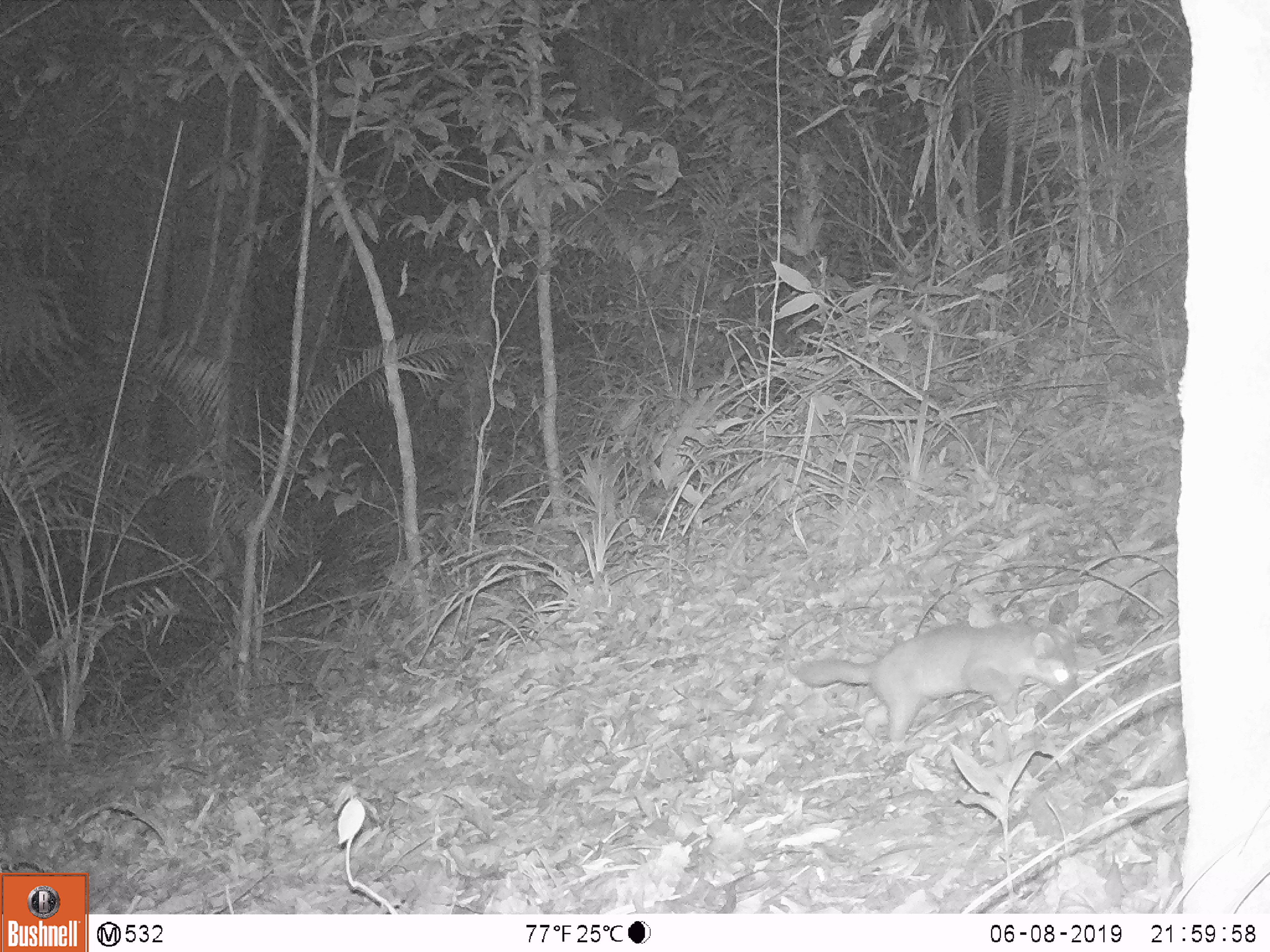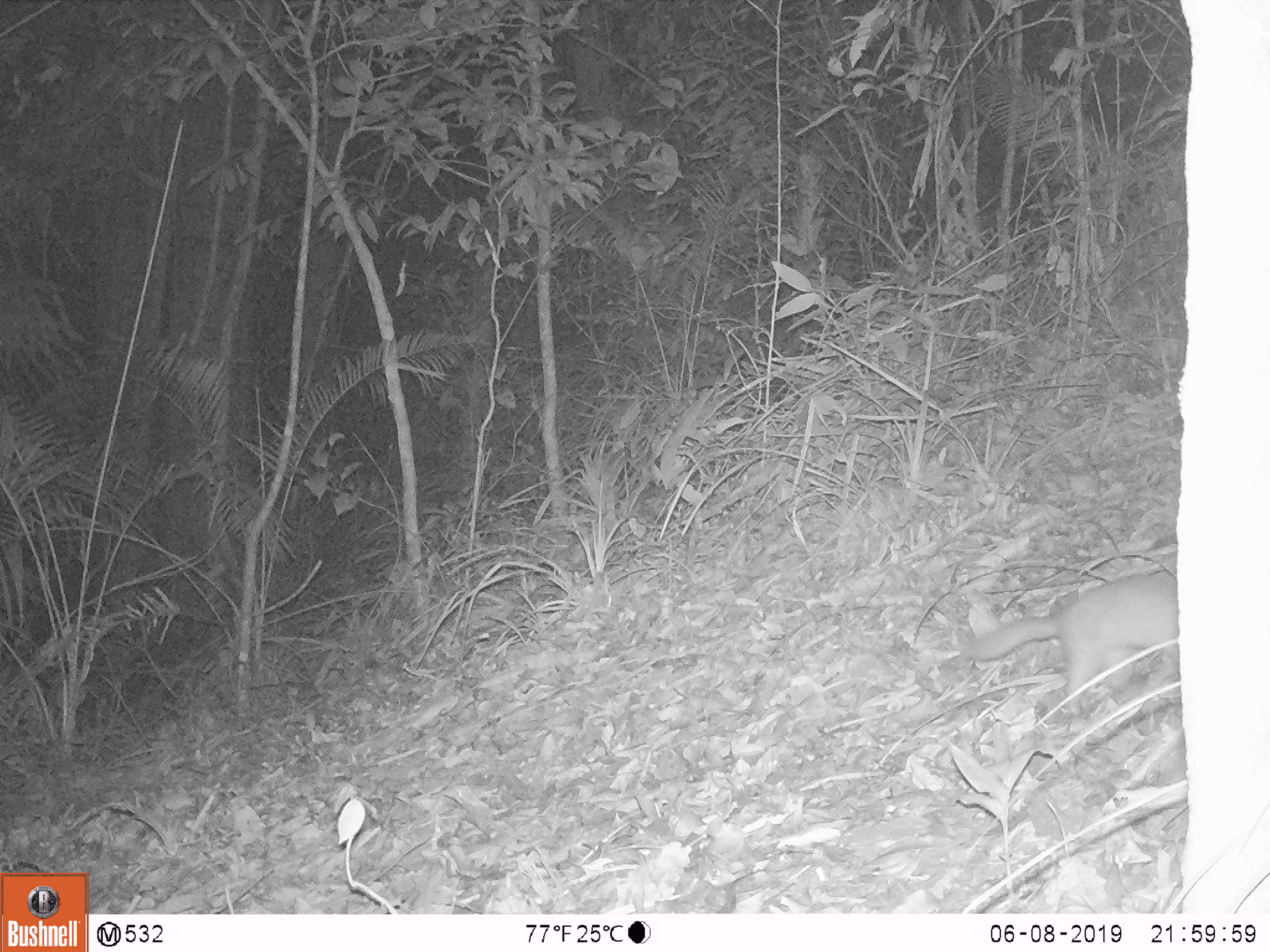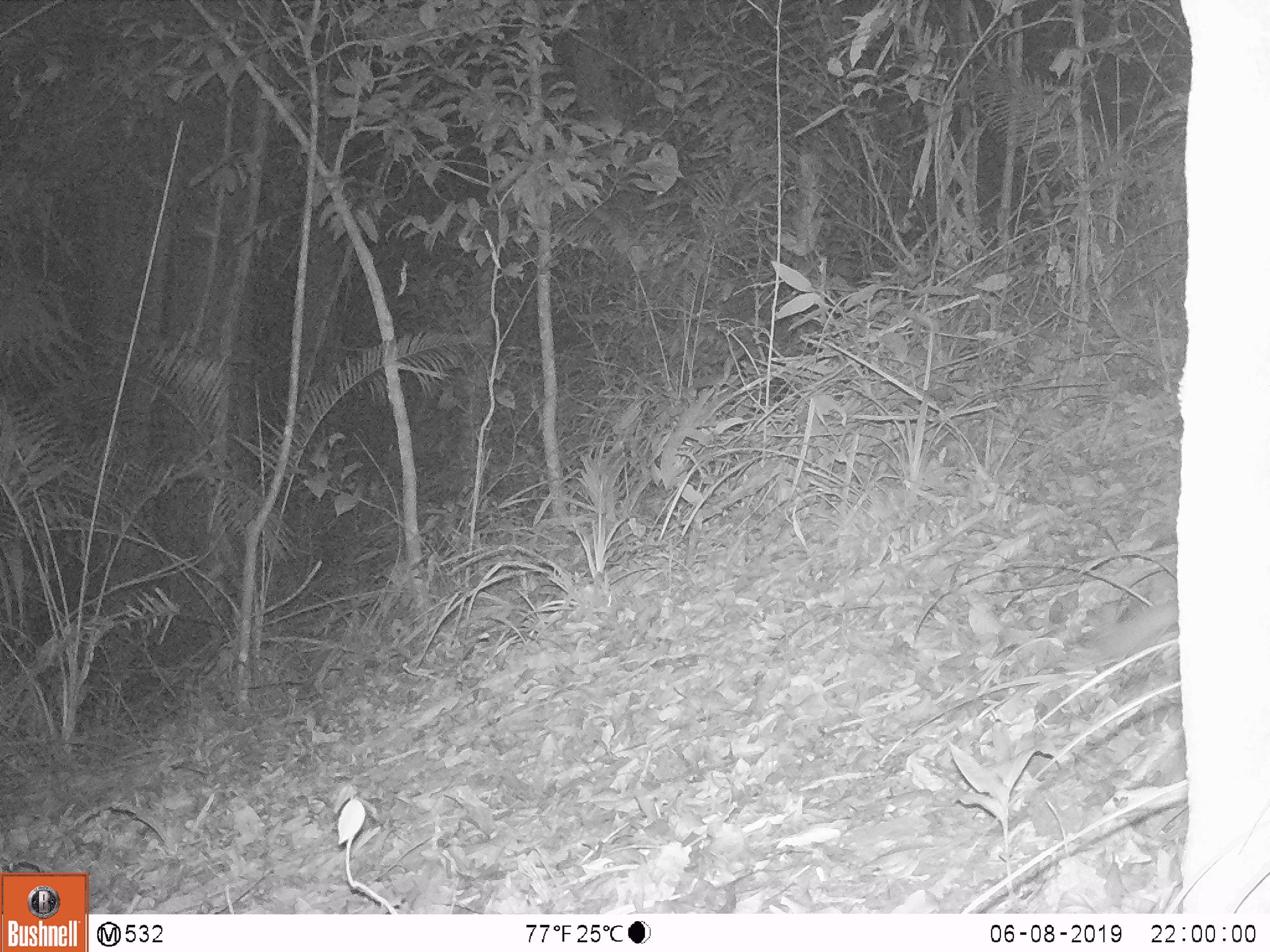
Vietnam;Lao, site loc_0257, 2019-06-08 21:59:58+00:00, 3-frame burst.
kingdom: Animalia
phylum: Chordata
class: Mammalia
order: Carnivora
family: Mustelidae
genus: Melogale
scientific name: Melogale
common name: ferret badger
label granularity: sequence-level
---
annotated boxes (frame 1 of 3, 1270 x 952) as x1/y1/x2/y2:
ferret badger: 790/613/1081/742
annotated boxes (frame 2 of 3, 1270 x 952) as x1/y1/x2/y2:
ferret badger: 957/566/1176/712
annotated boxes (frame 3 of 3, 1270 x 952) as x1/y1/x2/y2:
ferret badger: 1081/588/1176/667